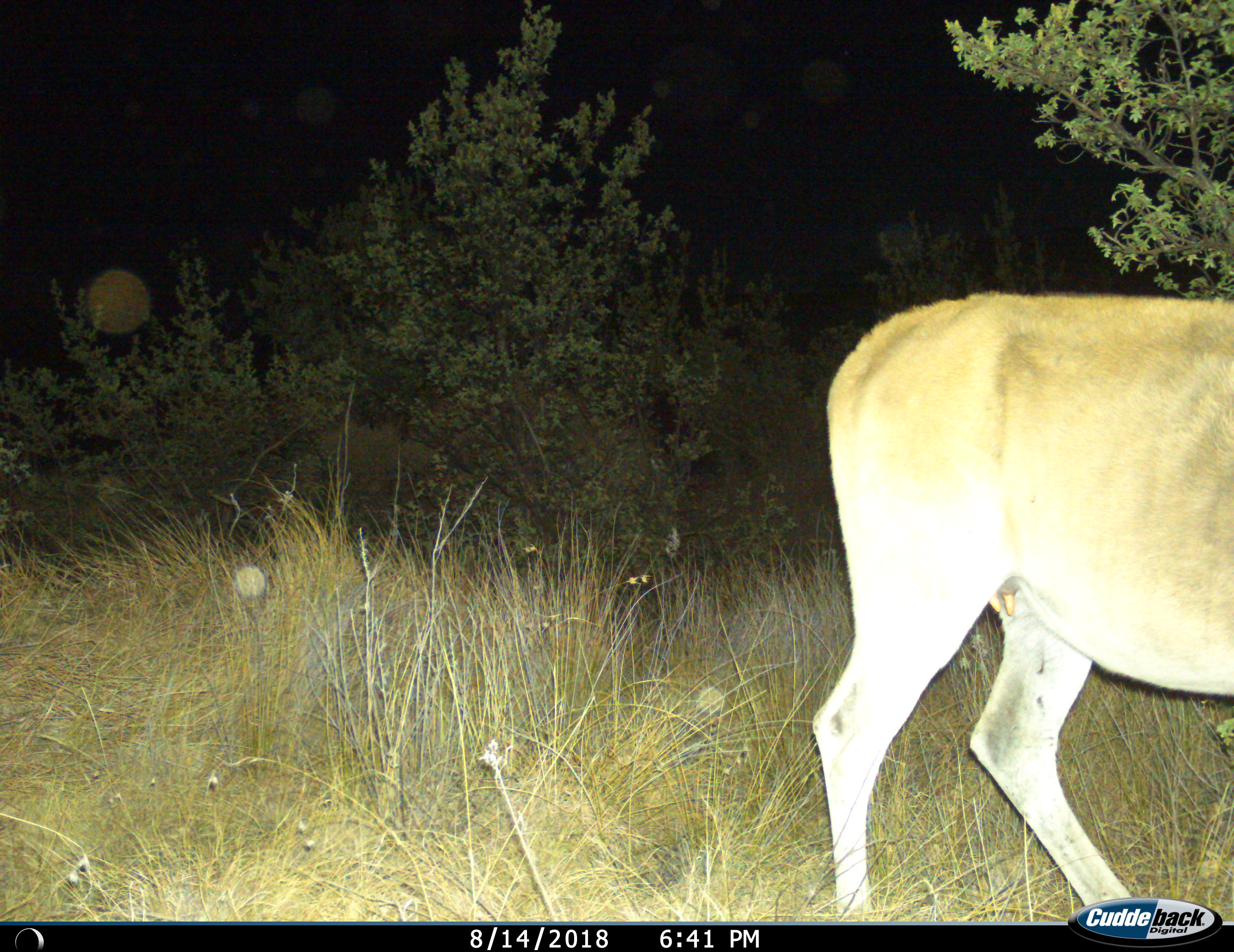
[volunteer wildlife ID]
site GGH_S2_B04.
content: unidentified animal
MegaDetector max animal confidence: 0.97